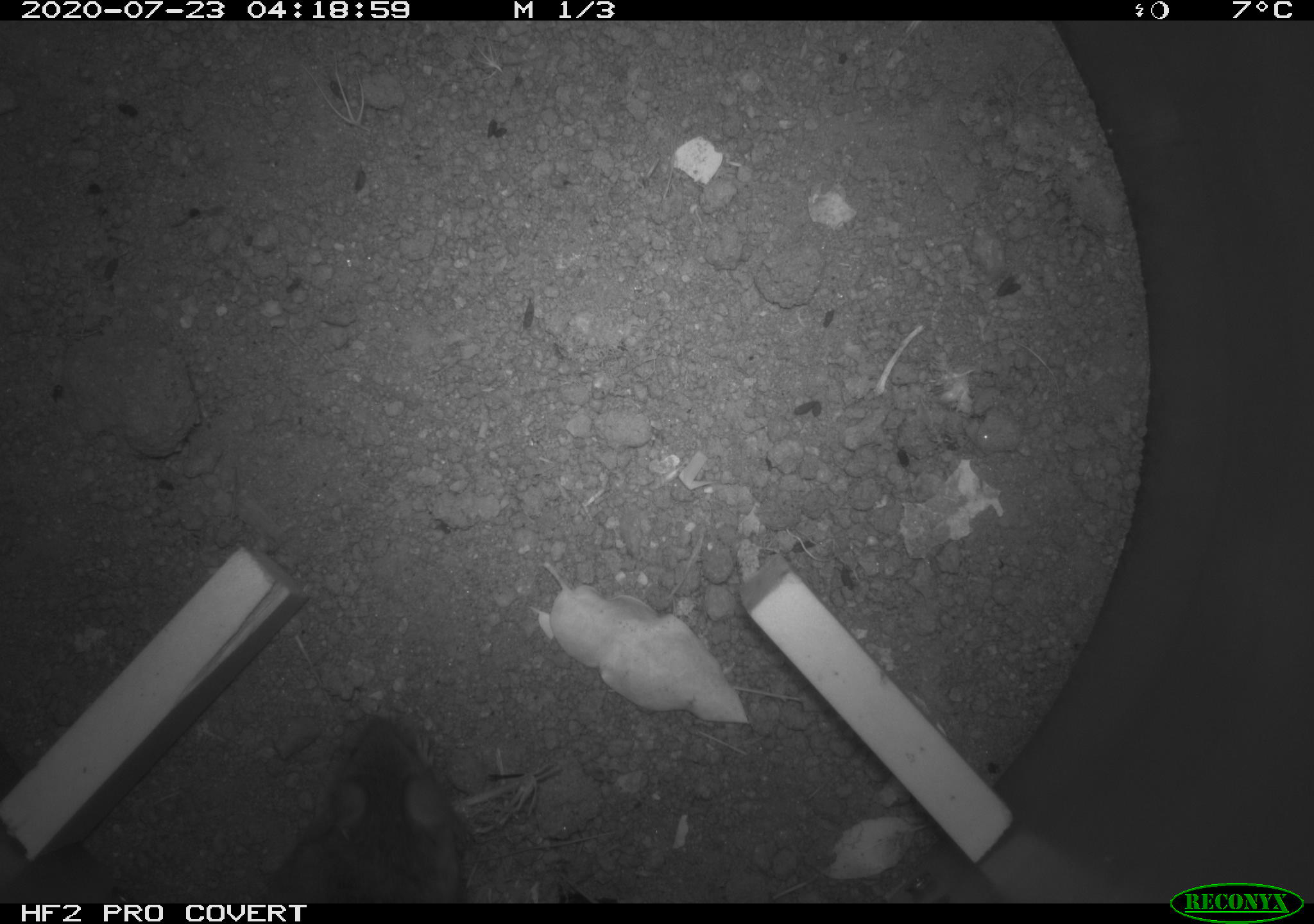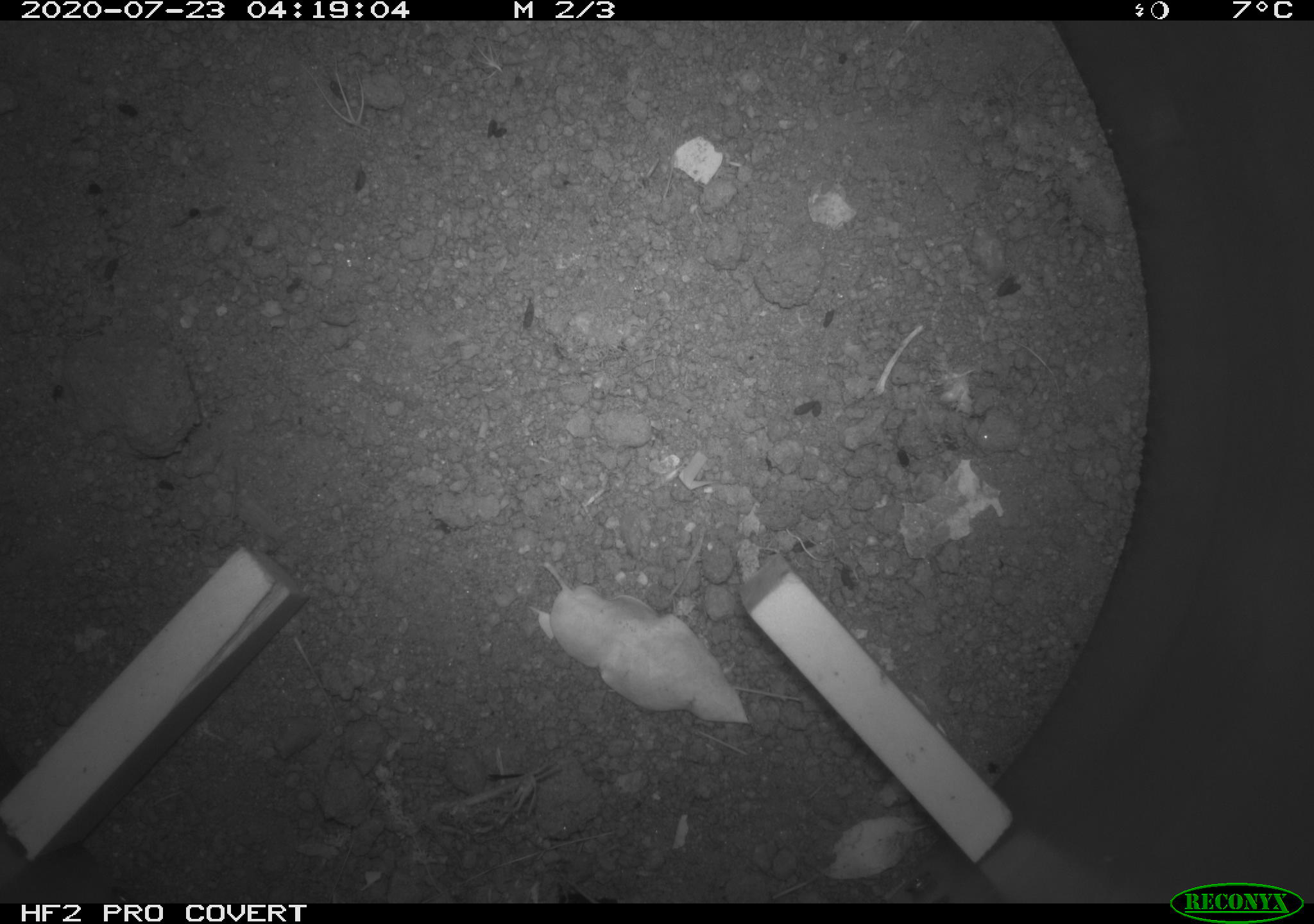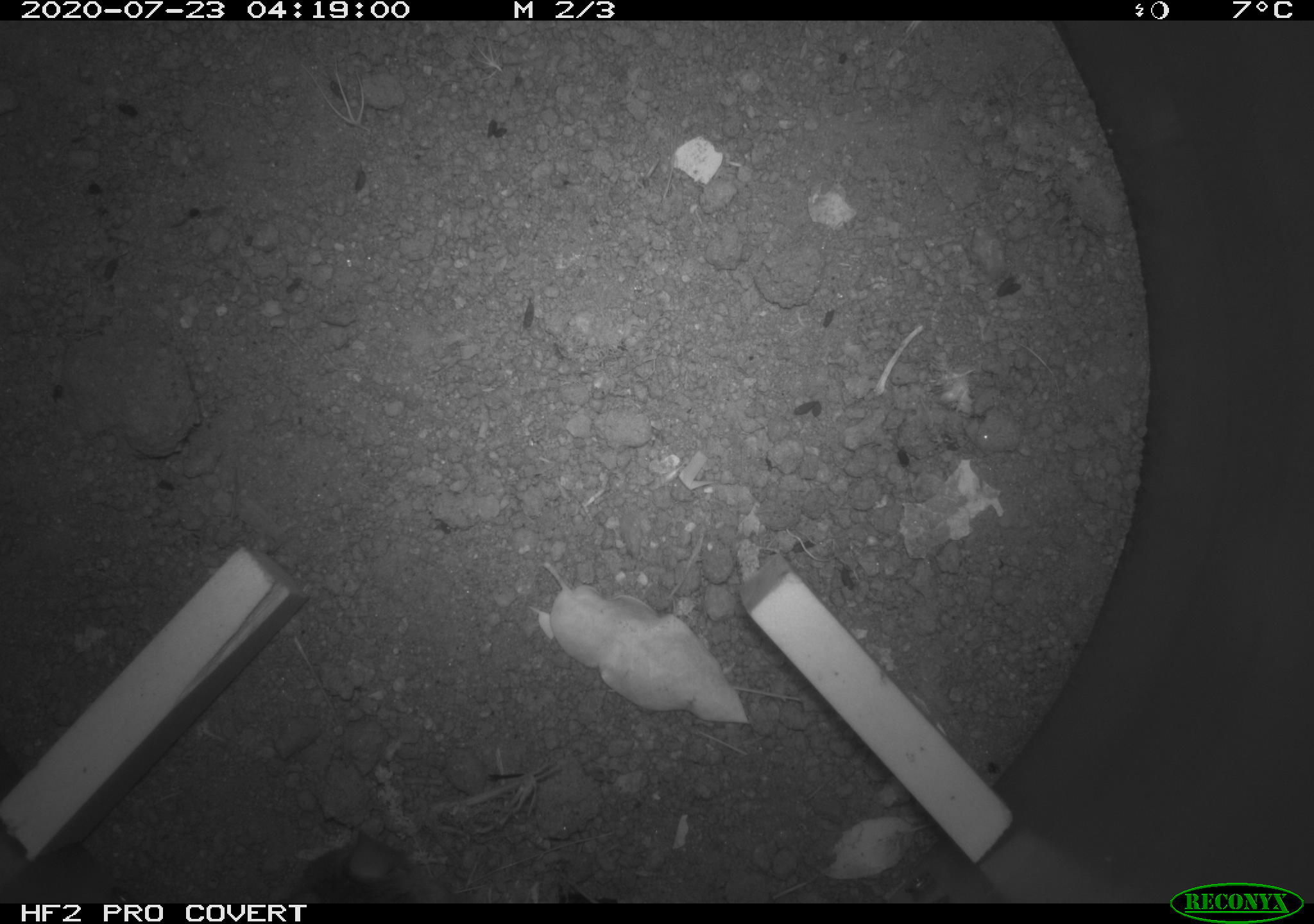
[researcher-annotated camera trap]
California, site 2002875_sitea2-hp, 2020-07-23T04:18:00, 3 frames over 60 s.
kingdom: Animalia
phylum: Chordata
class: Mammalia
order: Rodentia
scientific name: Rodentia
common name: rodent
Rodent (Rodentia).